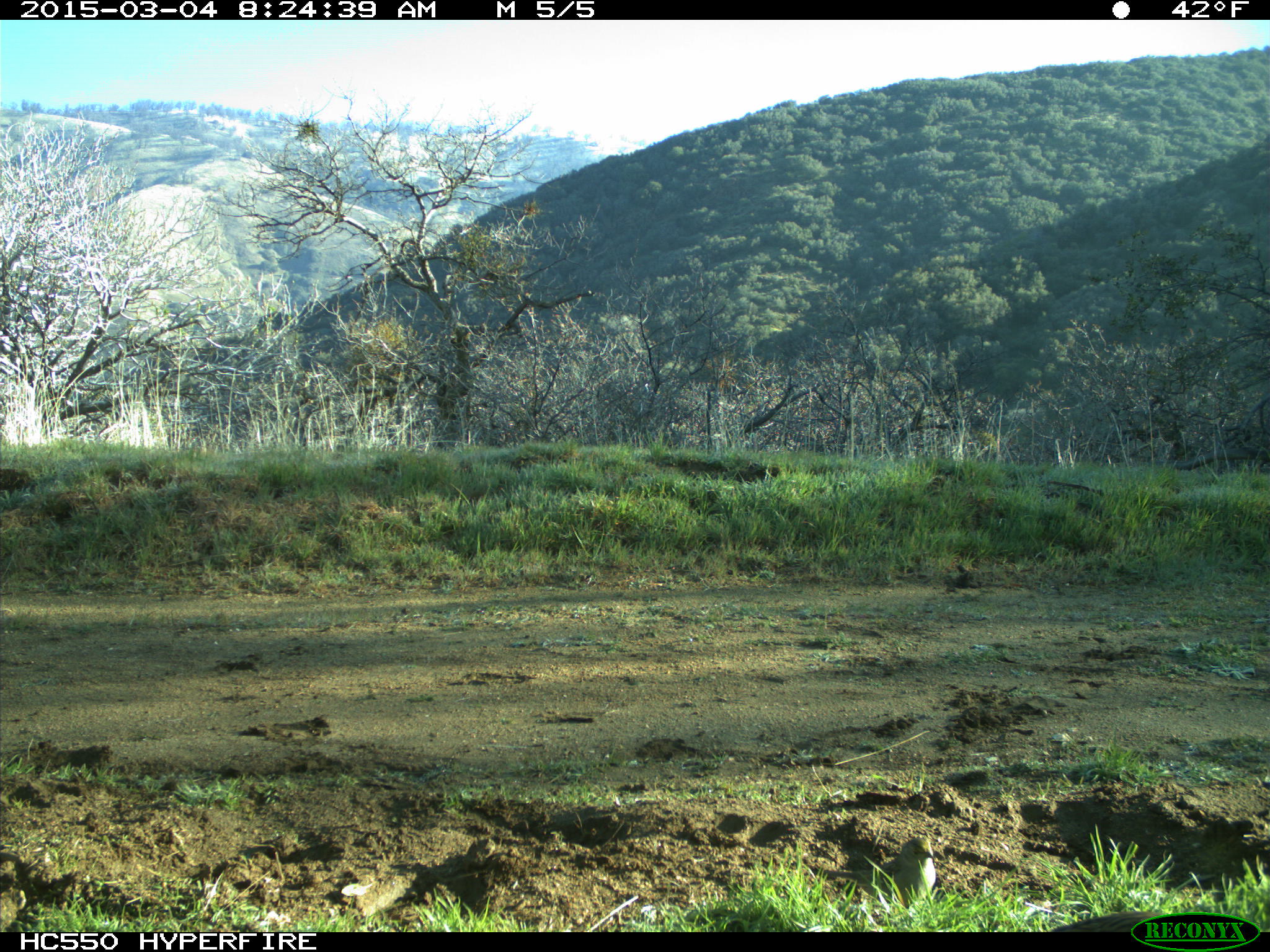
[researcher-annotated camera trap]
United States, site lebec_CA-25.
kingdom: Animalia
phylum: Chordata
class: Aves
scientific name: Aves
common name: birds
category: unidentified bird